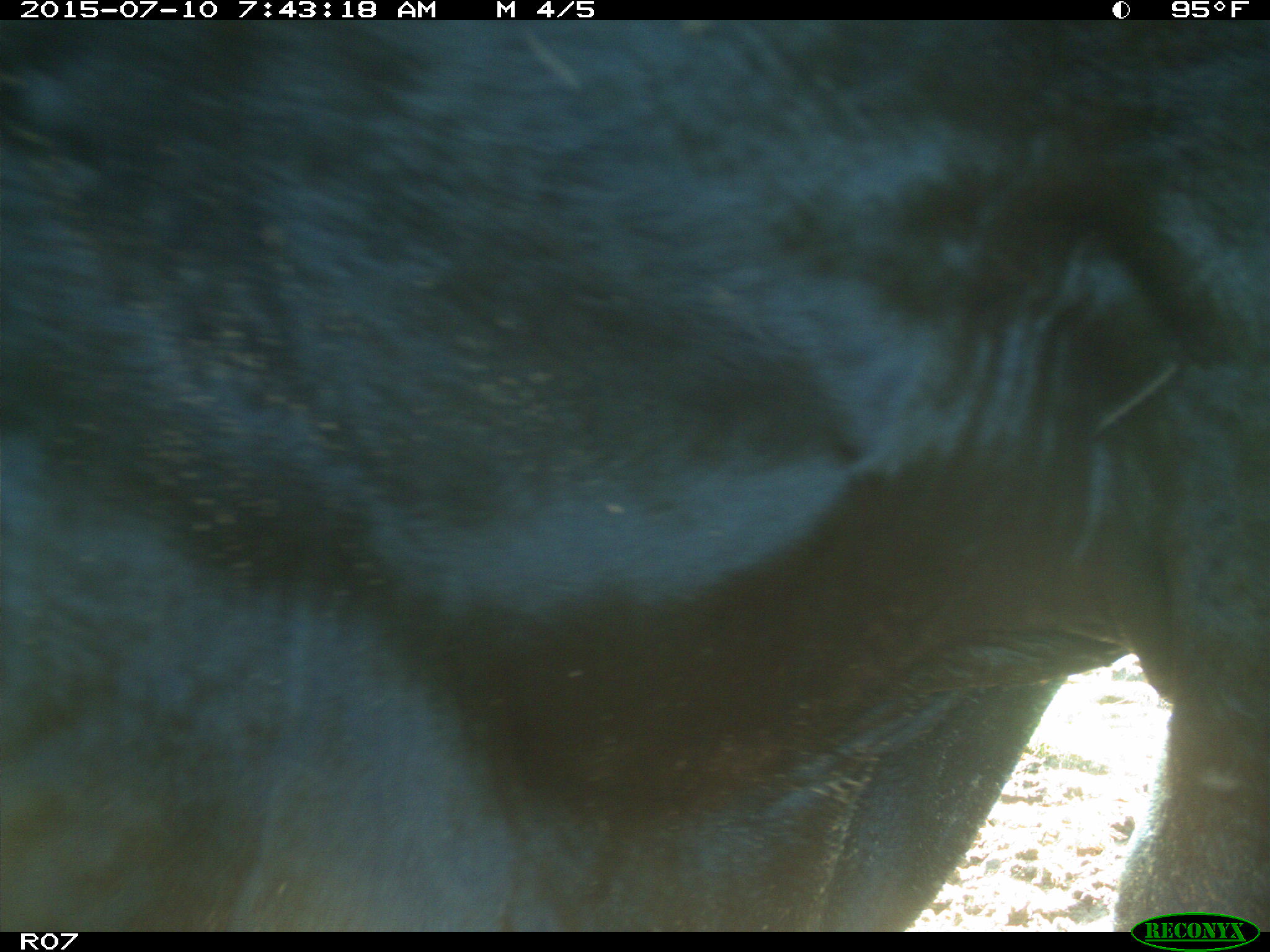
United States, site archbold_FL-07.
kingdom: Animalia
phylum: Chordata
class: Mammalia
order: Artiodactyla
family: Bovidae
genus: Bos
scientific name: Bos taurus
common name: domestic cow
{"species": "Bos taurus (domestic cow)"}